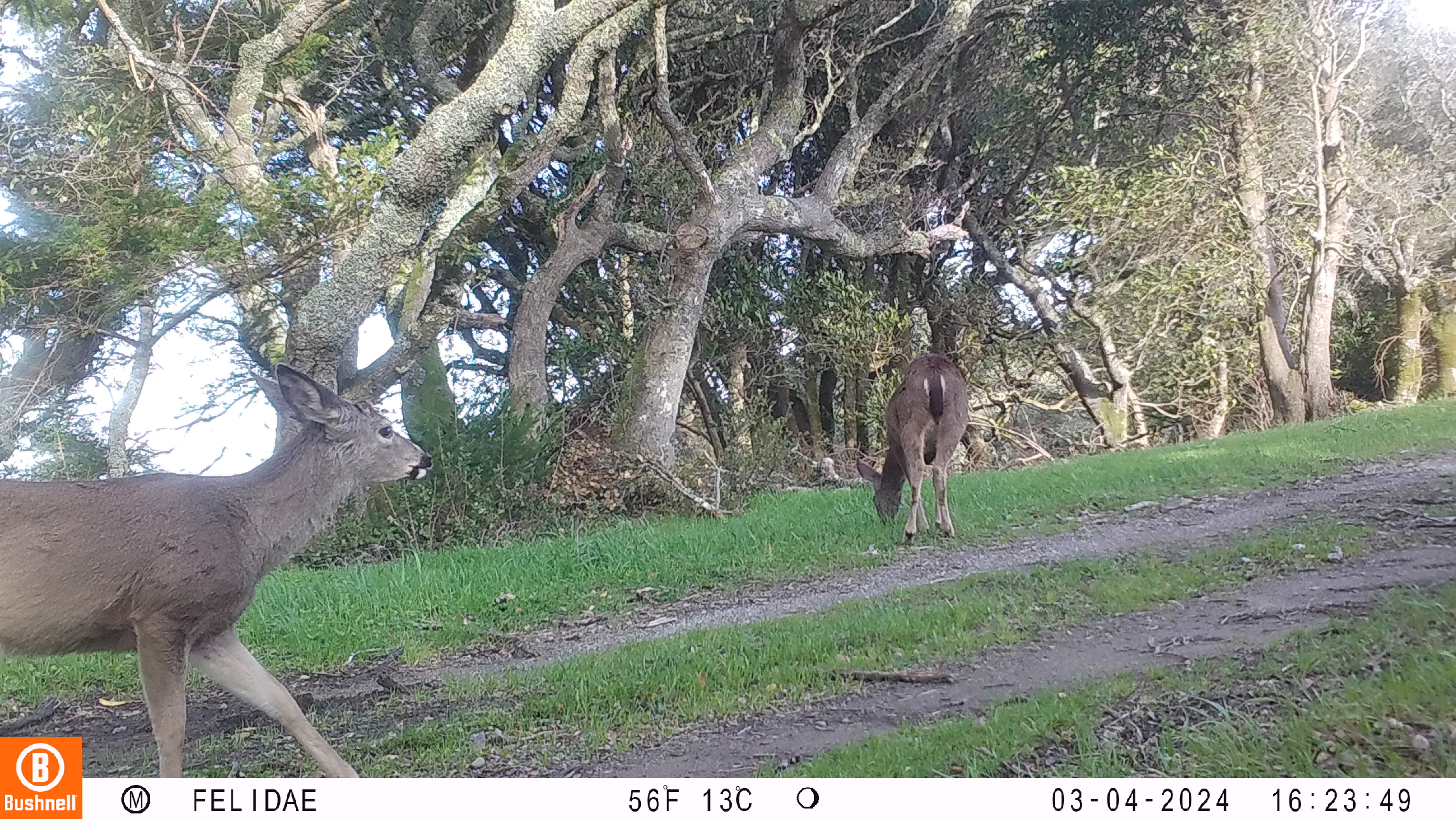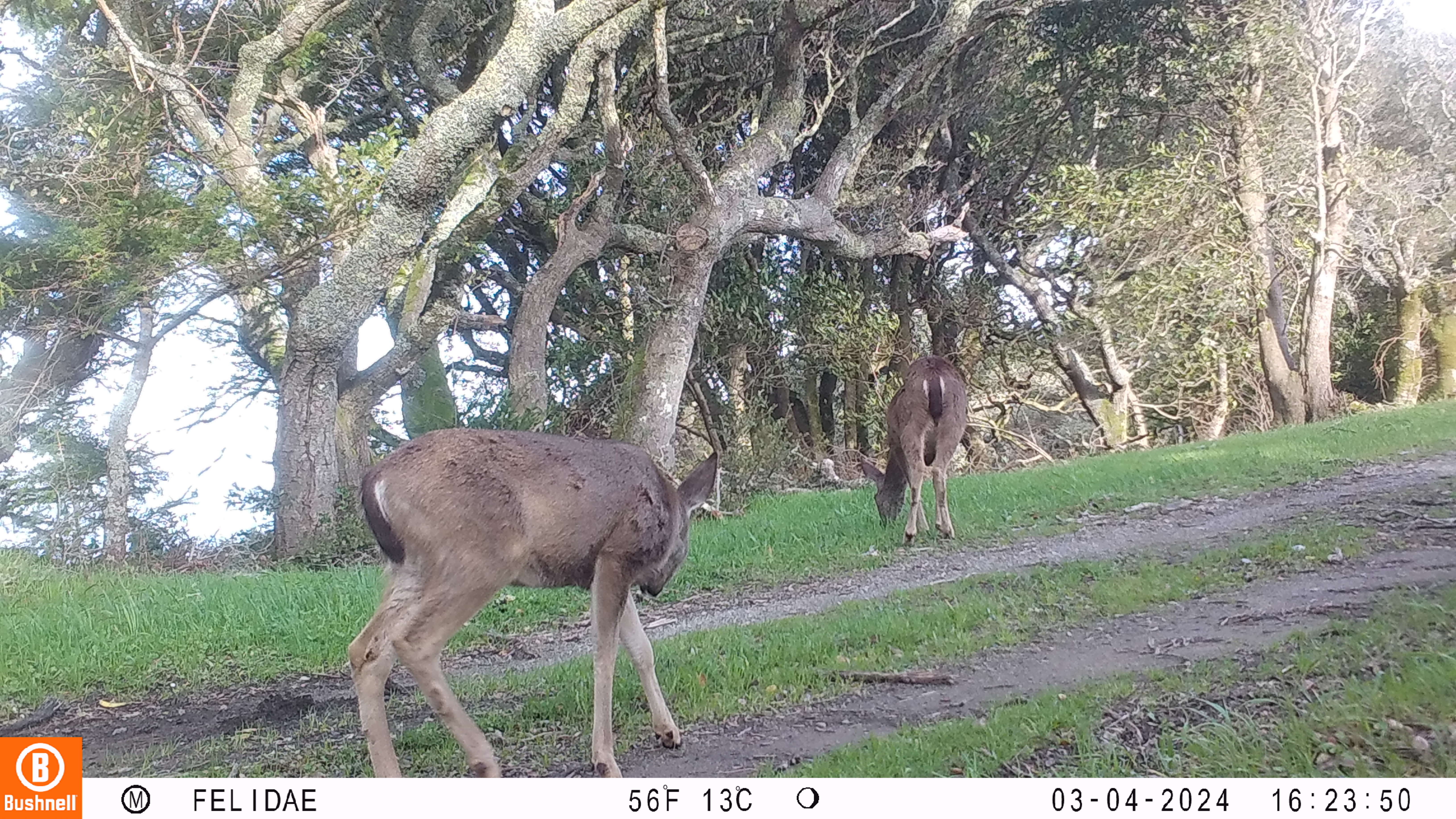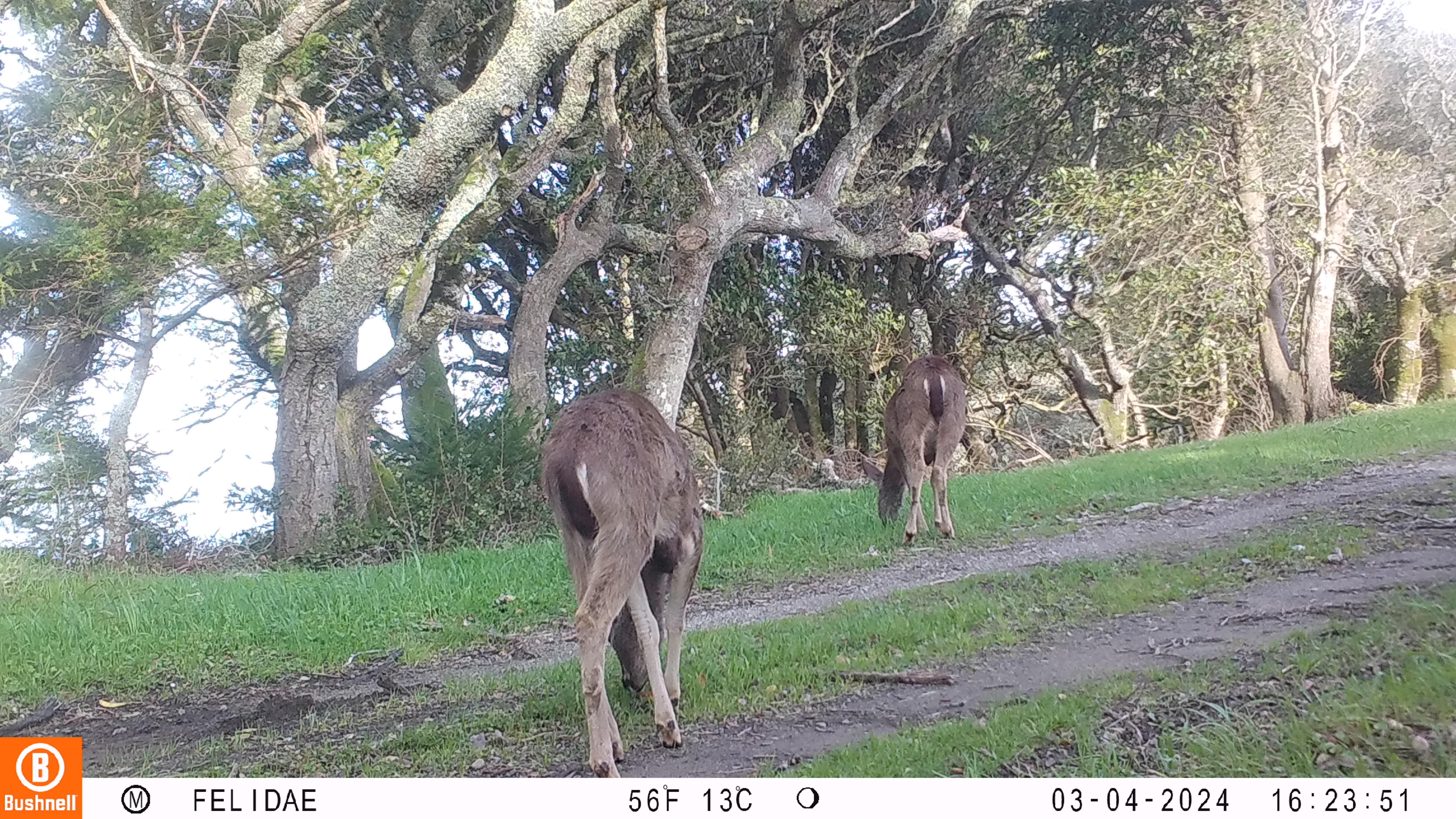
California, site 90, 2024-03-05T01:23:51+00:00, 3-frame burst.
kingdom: Animalia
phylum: Chordata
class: Mammalia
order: Artiodactyla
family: Cervidae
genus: Odocoileus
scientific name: Odocoileus hemionus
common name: mule deer